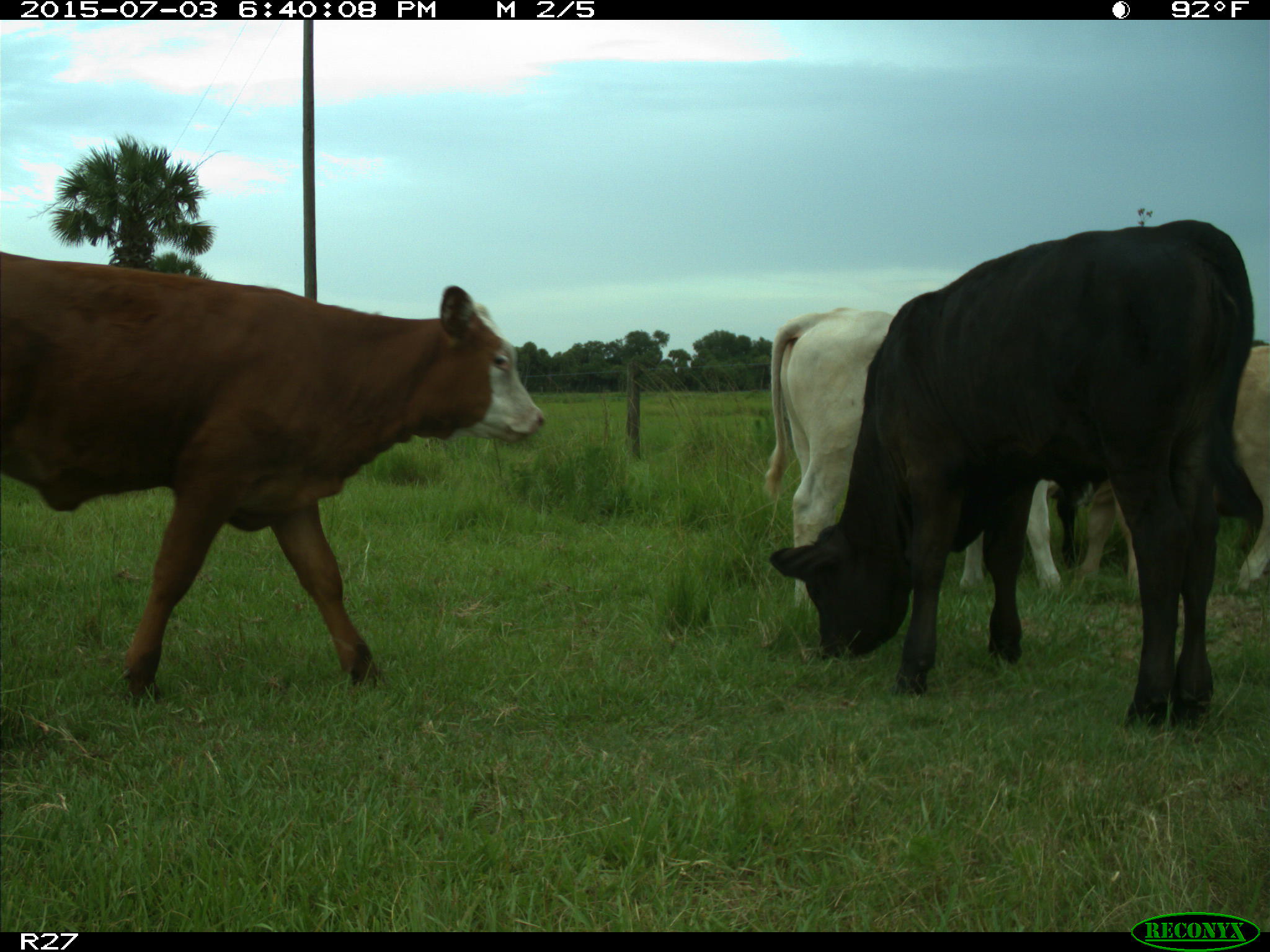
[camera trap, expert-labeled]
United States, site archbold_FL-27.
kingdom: Animalia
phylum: Chordata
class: Mammalia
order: Artiodactyla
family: Bovidae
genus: Bos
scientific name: Bos taurus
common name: domestic cow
Bos taurus (domestic cow).